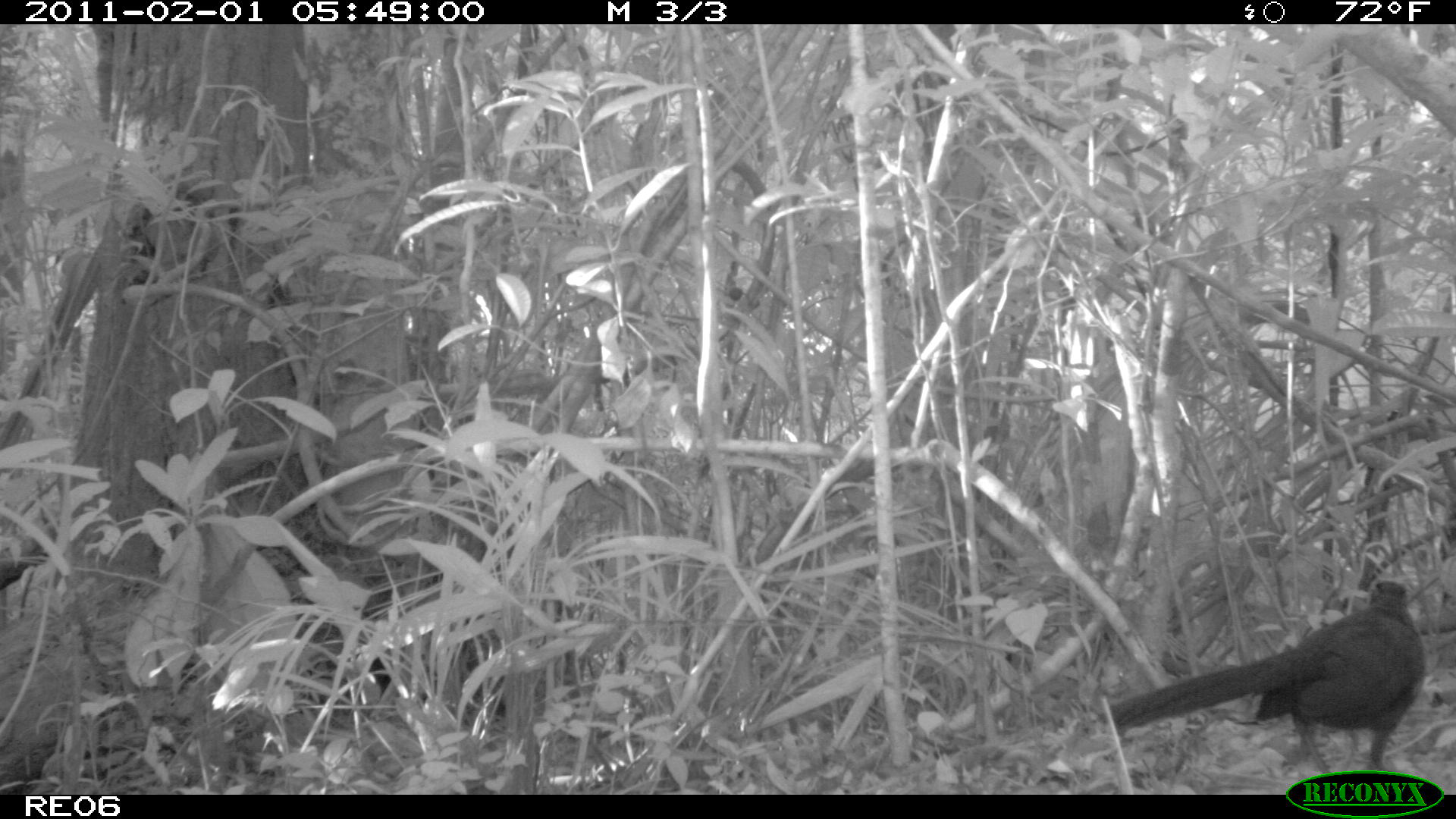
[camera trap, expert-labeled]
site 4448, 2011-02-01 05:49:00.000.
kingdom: Animalia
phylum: Chordata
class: Aves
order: Cuculiformes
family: Cuculidae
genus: Coua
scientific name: Coua serriana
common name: red-breasted coua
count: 1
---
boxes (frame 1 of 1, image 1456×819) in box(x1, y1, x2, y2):
coua serriana: box(1099, 579, 1424, 774)